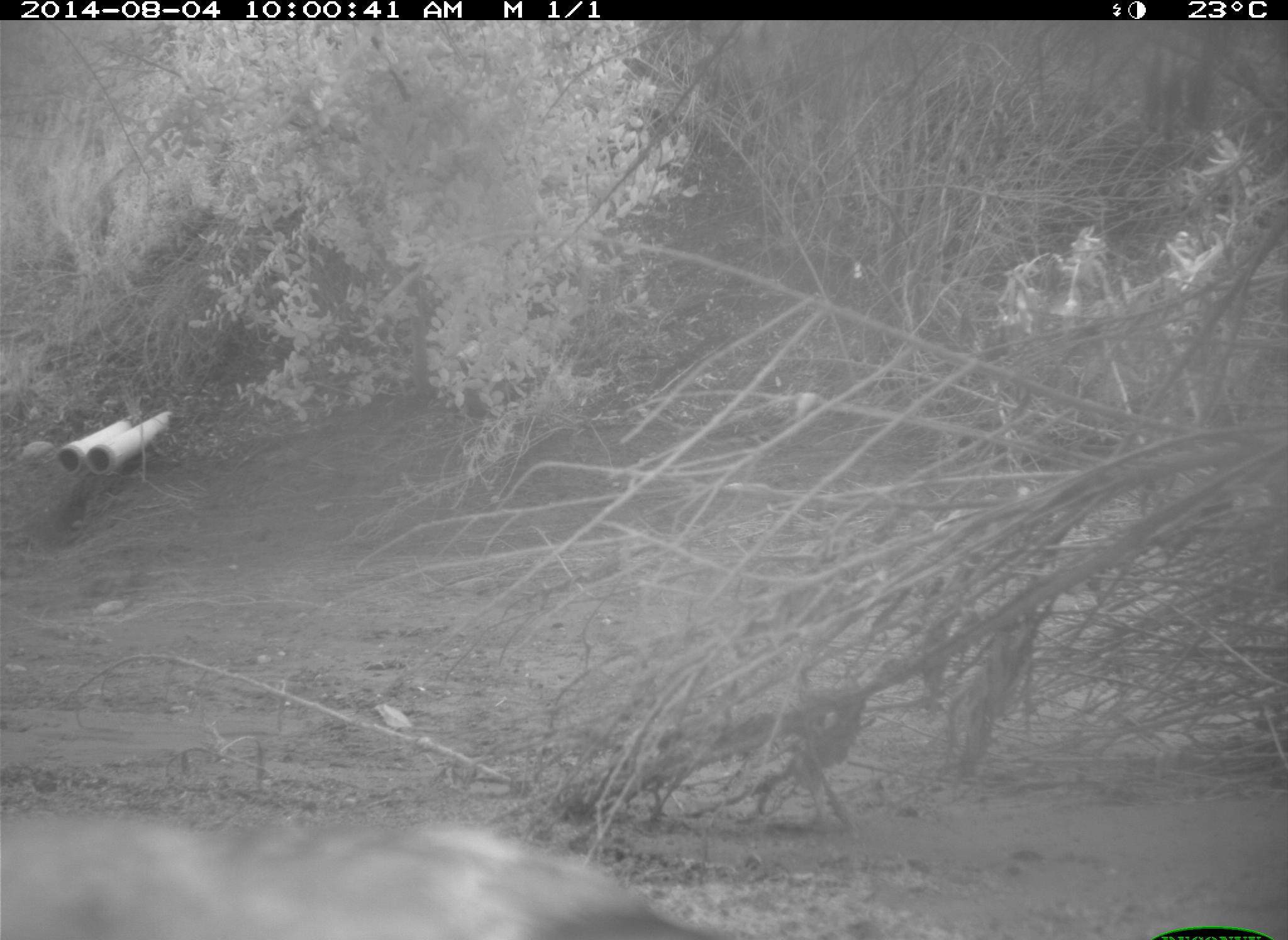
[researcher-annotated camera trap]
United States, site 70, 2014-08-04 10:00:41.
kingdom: Animalia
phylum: Chordata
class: Aves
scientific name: Aves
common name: bird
Bird (Aves).